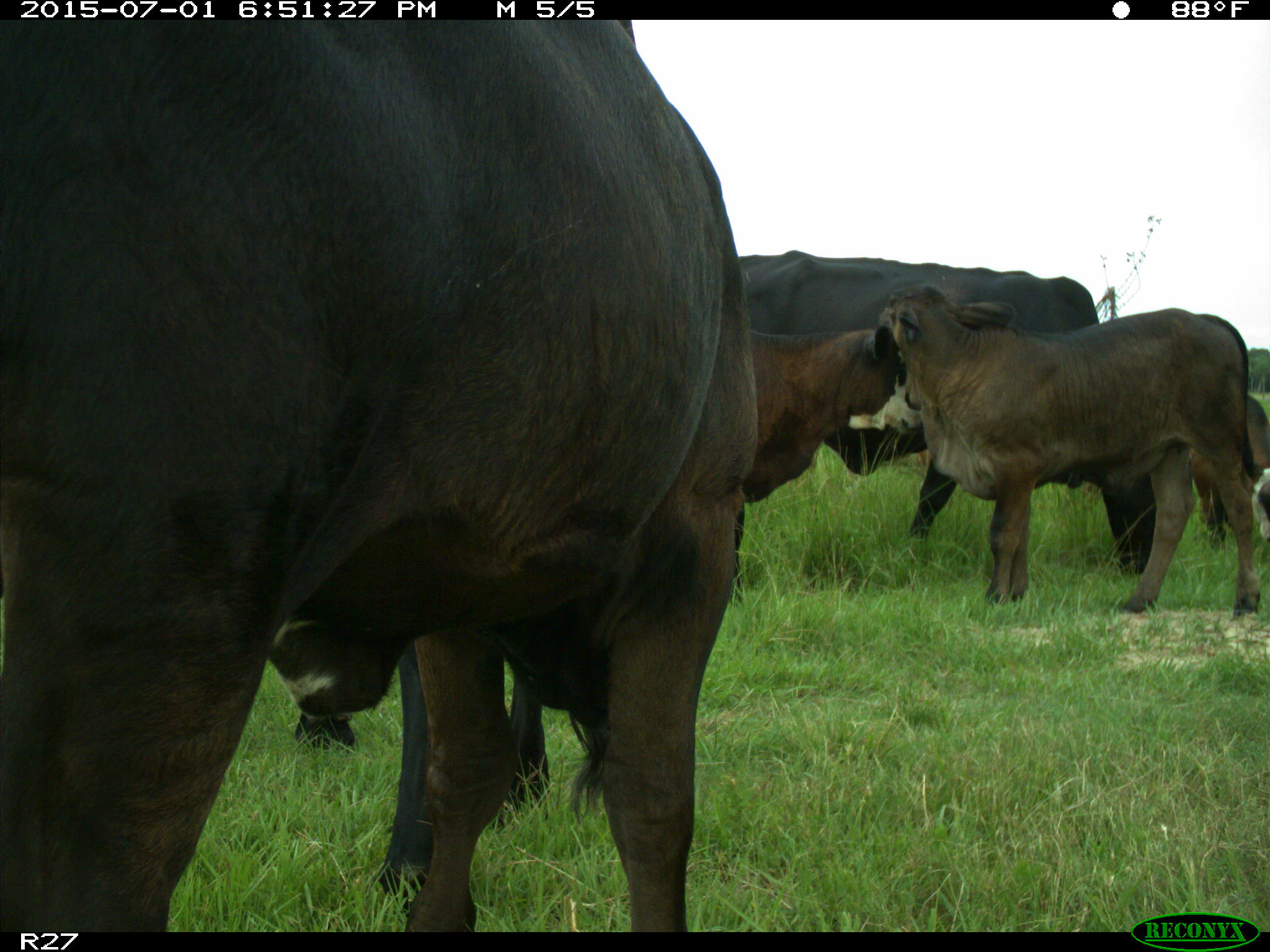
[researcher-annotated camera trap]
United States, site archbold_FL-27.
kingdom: Animalia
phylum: Chordata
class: Mammalia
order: Artiodactyla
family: Bovidae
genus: Bos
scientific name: Bos taurus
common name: domestic cow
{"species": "Bos taurus (domestic cow)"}